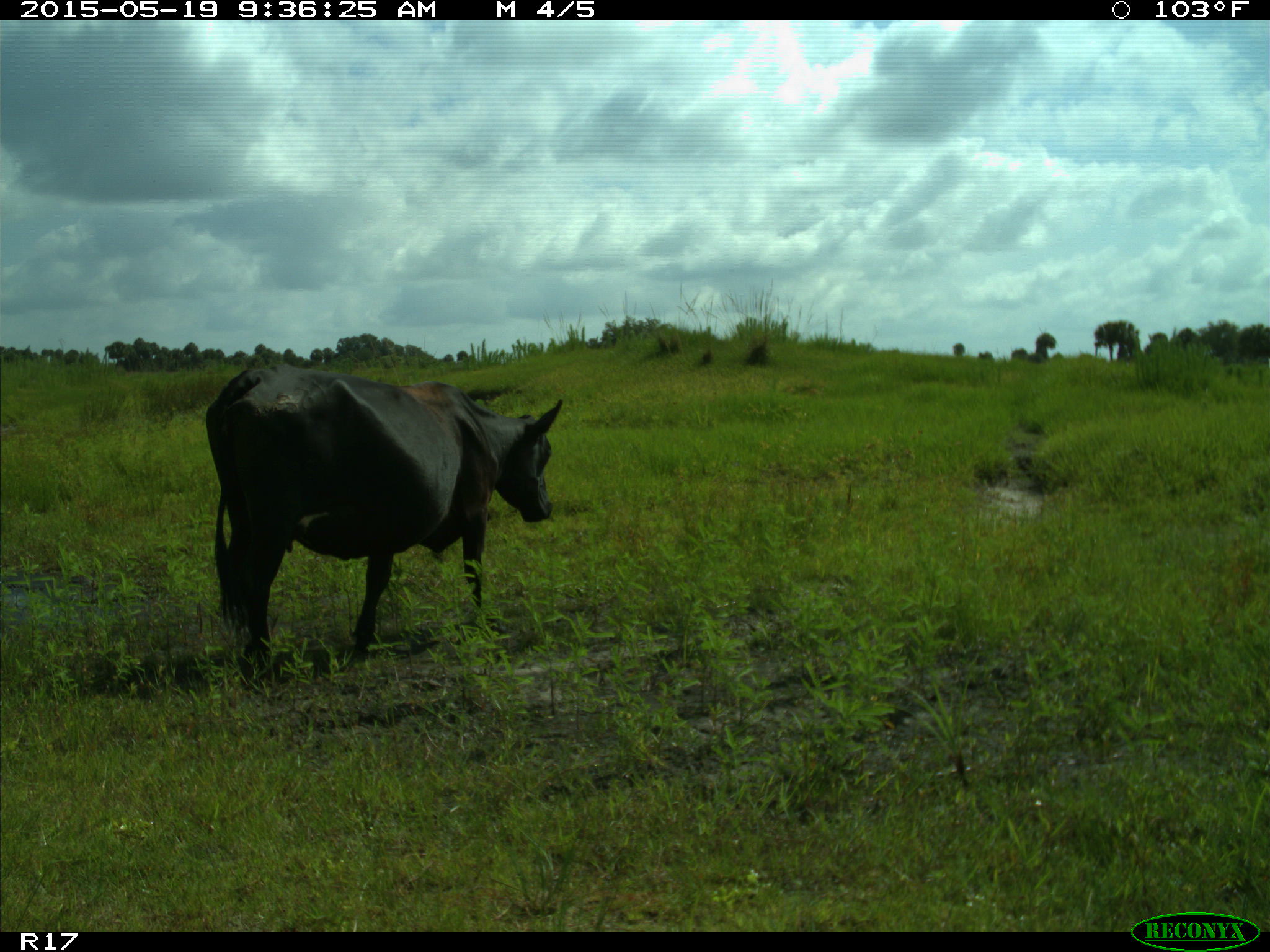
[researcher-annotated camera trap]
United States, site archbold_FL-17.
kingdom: Animalia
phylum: Chordata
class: Mammalia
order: Artiodactyla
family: Bovidae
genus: Bos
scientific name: Bos taurus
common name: domestic cow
Bos taurus (domestic cow).